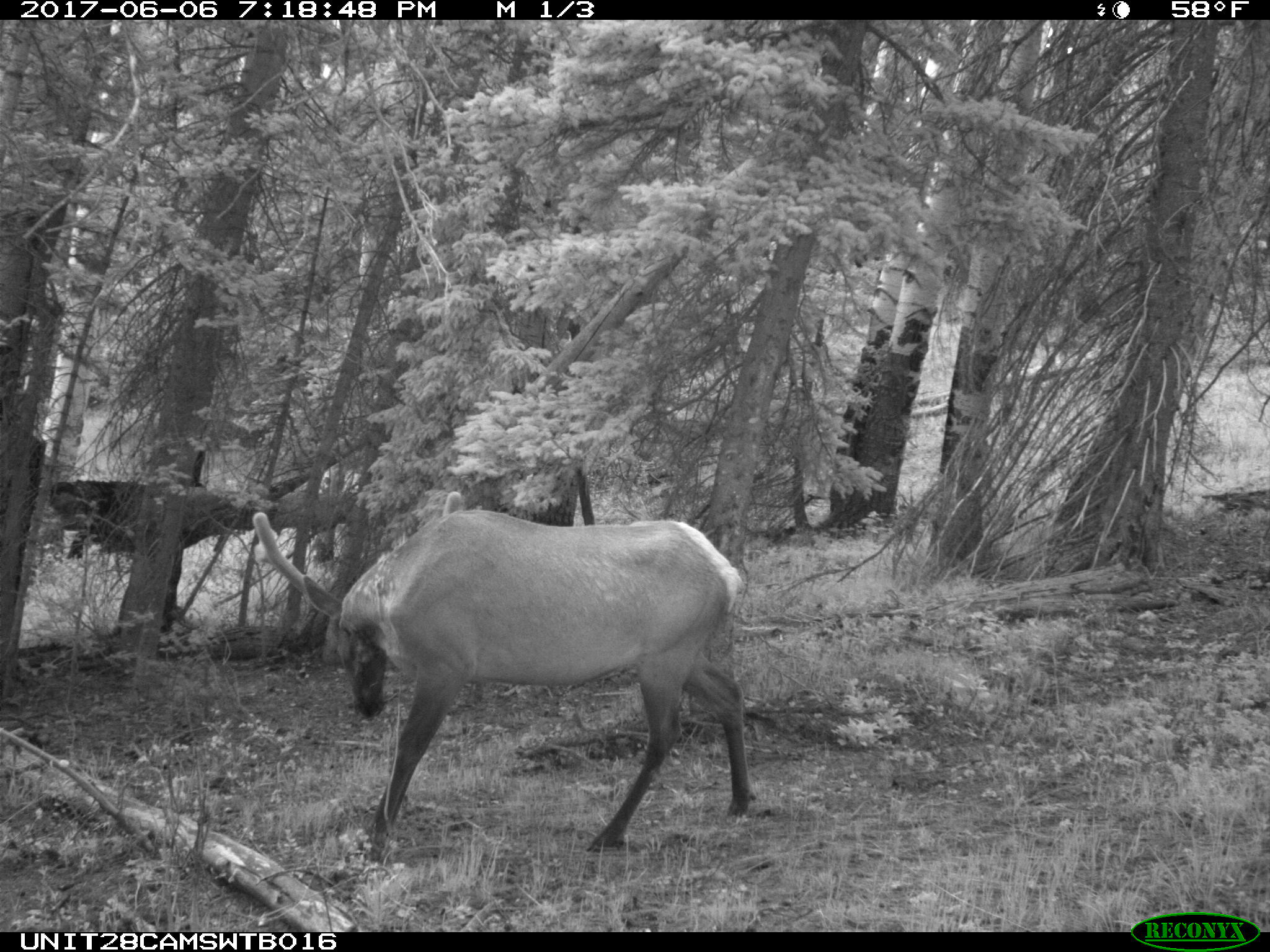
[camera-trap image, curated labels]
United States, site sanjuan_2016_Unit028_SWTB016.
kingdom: Animalia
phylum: Chordata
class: Mammalia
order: Artiodactyla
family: Cervidae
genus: Cervus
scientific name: Cervus elaphus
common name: red deer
Cervus elaphus (red deer).